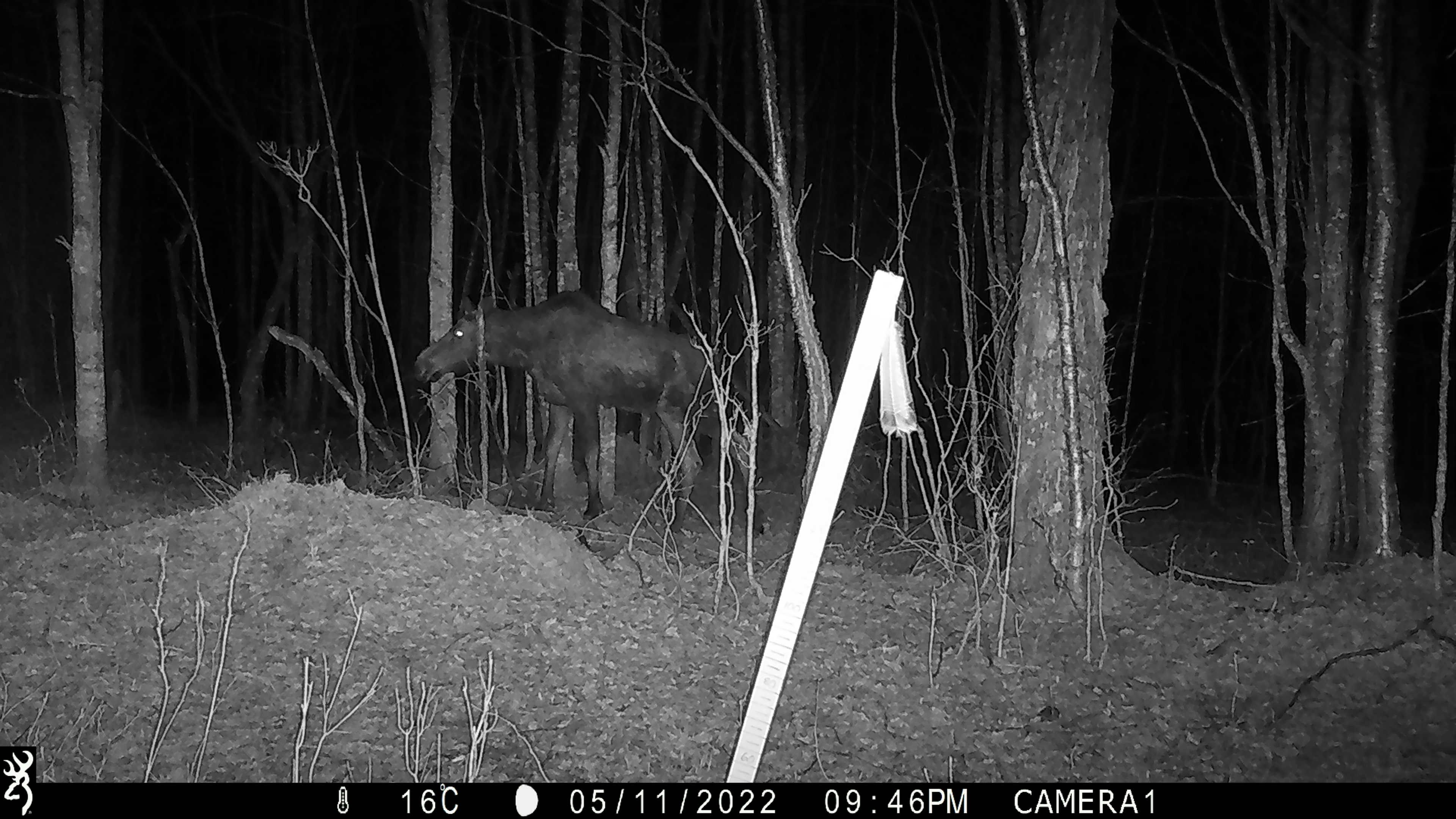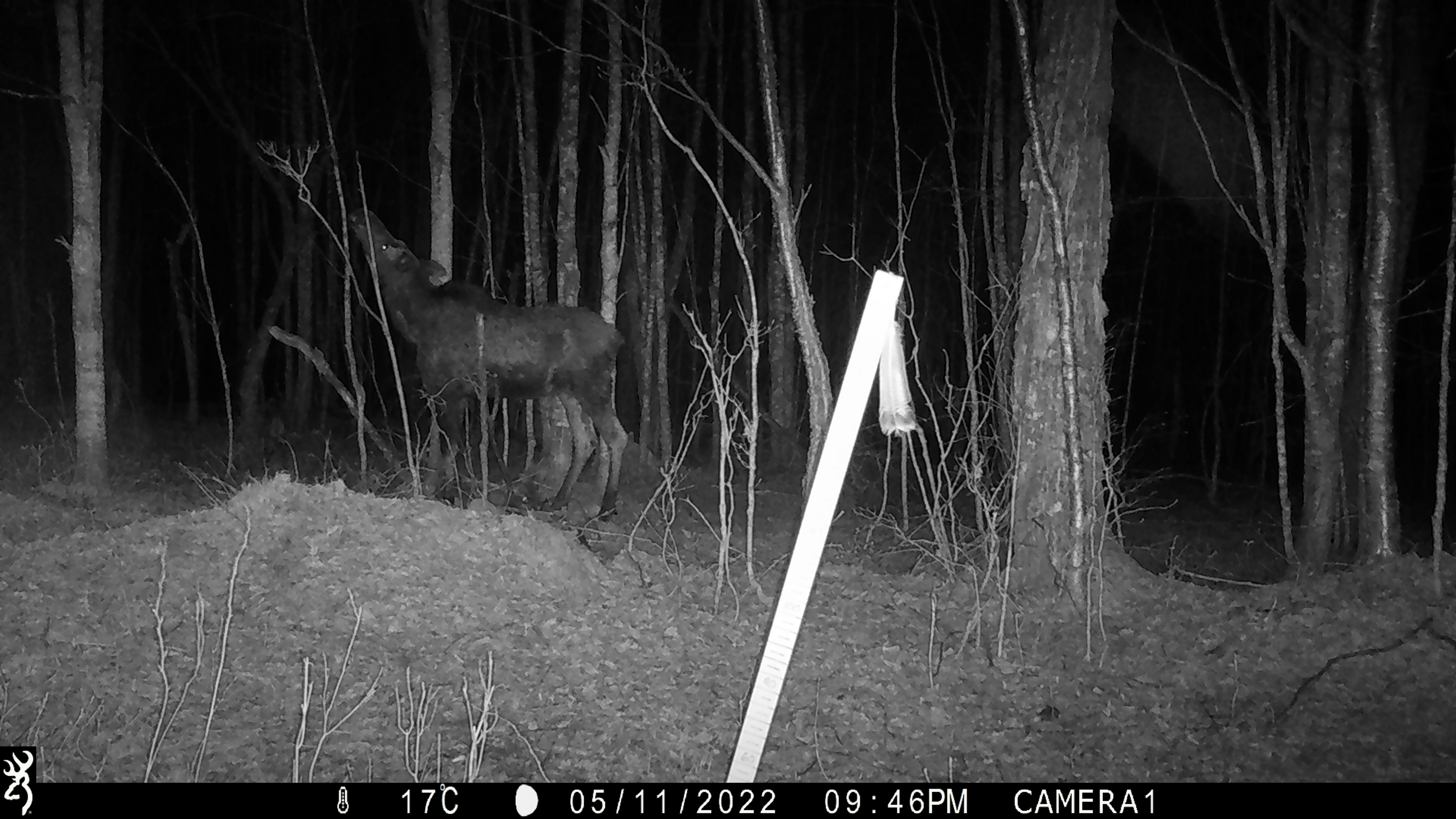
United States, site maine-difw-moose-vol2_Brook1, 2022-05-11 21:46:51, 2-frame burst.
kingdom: Animalia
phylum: Chordata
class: Mammalia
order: Artiodactyla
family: Cervidae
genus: Alces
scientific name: Alces alces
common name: moose